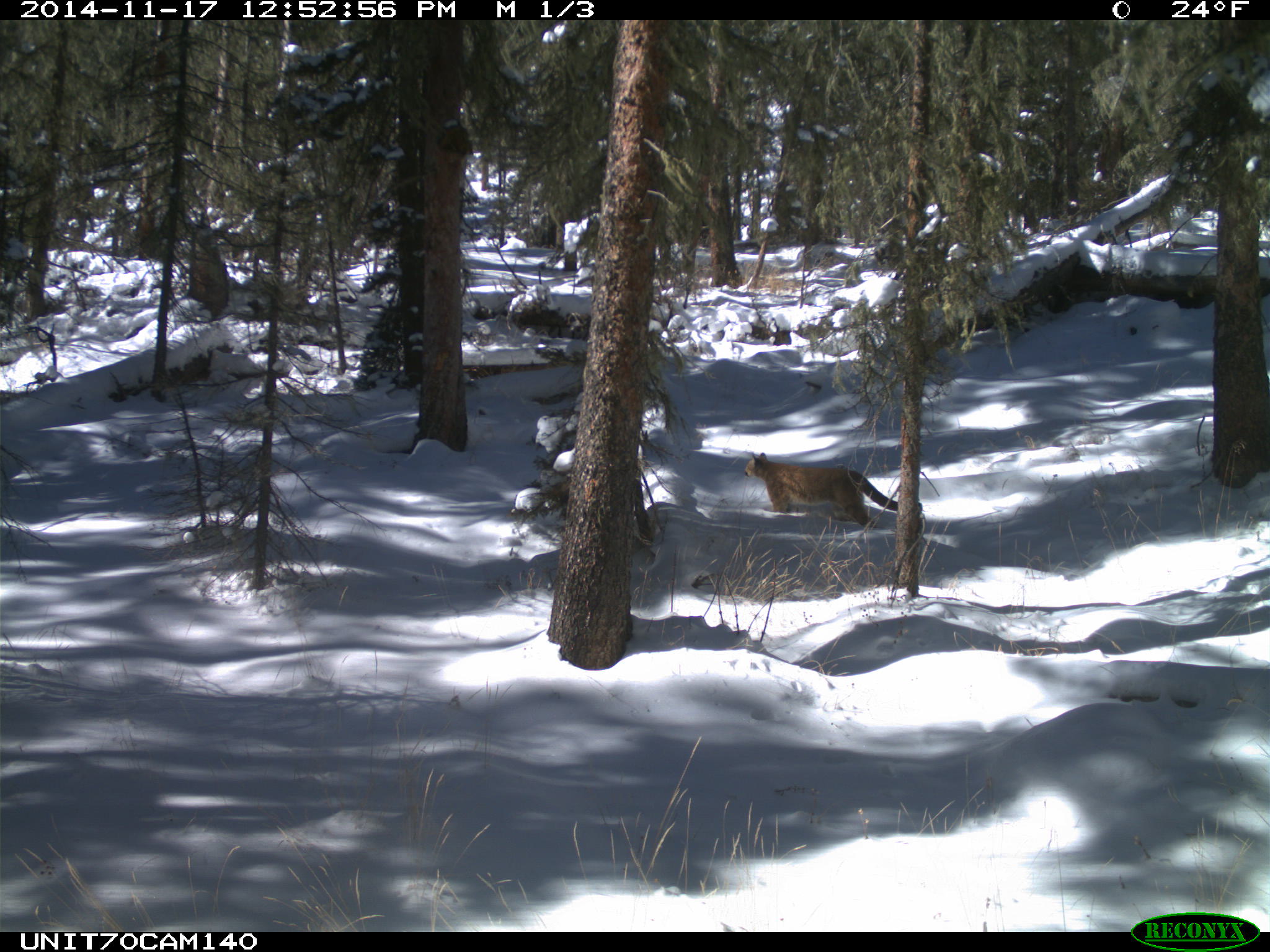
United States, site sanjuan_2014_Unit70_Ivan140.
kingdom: Animalia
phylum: Chordata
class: Mammalia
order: Carnivora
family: Felidae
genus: Puma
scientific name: Puma concolor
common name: mountain lion